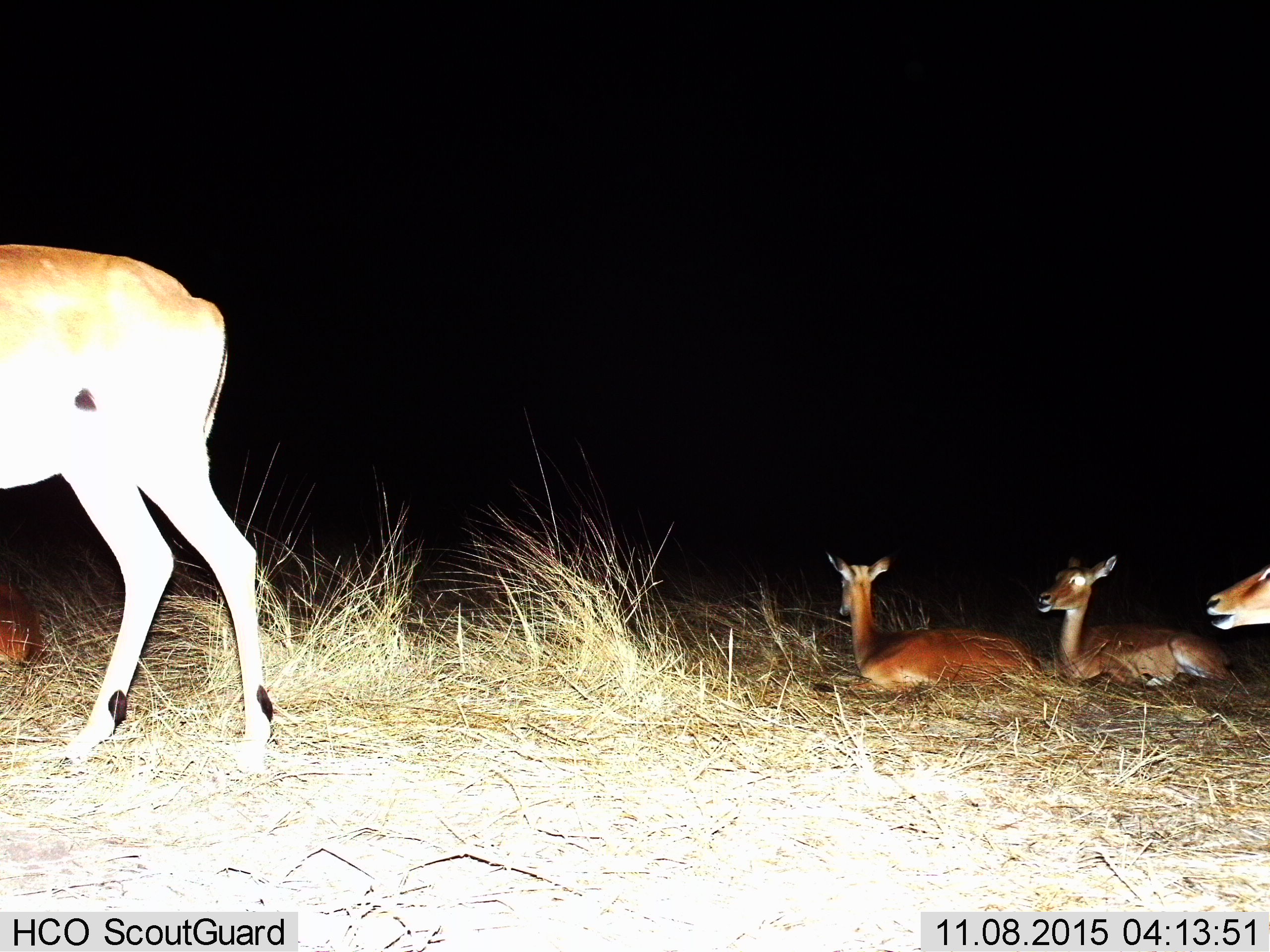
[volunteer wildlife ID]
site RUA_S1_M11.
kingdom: Animalia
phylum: Chordata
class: Mammalia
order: Artiodactyla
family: Bovidae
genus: Aepyceros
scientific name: Aepyceros melampus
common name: impala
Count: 5.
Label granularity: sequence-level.